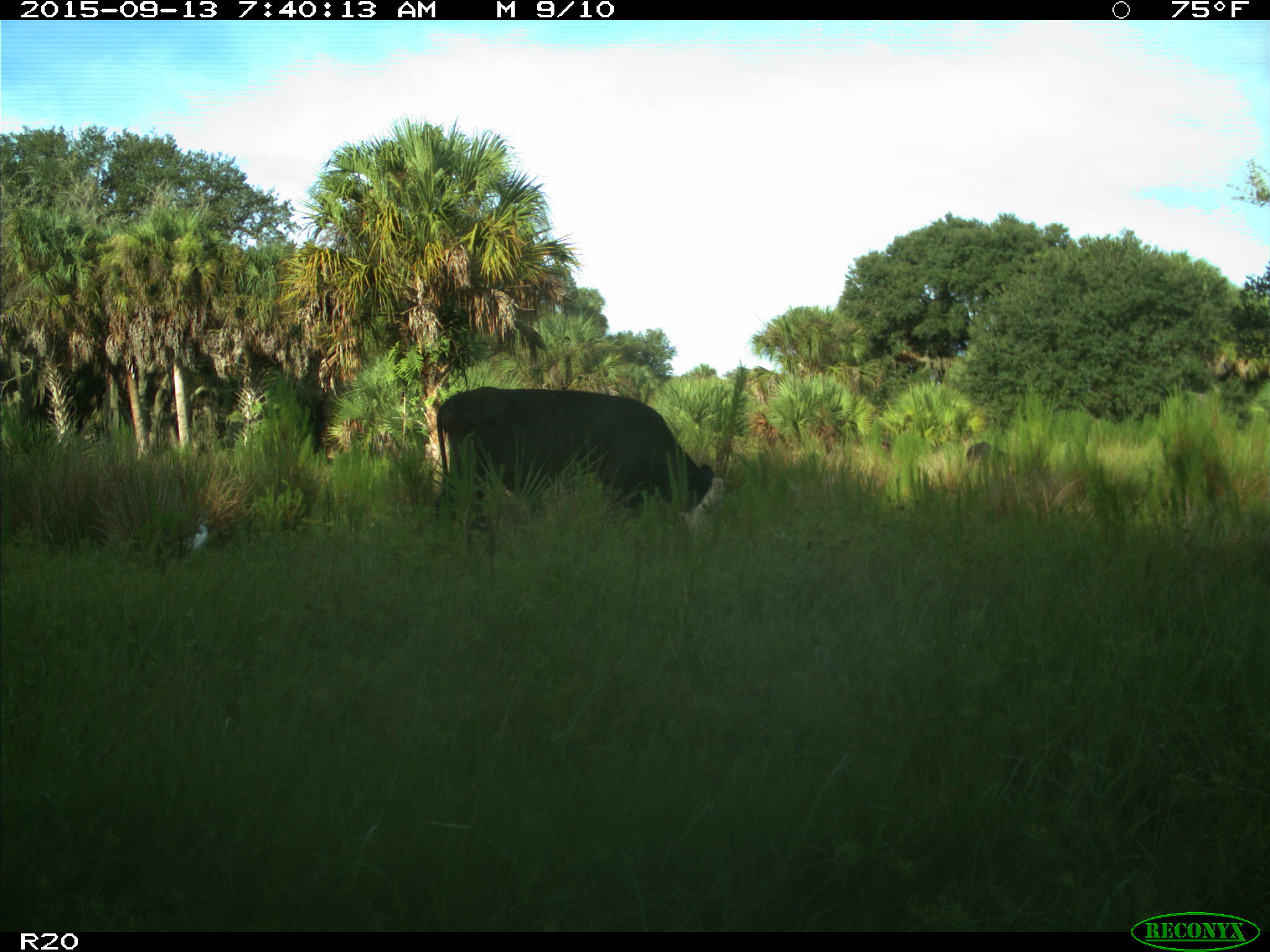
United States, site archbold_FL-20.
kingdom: Animalia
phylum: Chordata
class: Mammalia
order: Artiodactyla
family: Bovidae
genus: Bos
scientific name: Bos taurus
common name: domestic cow